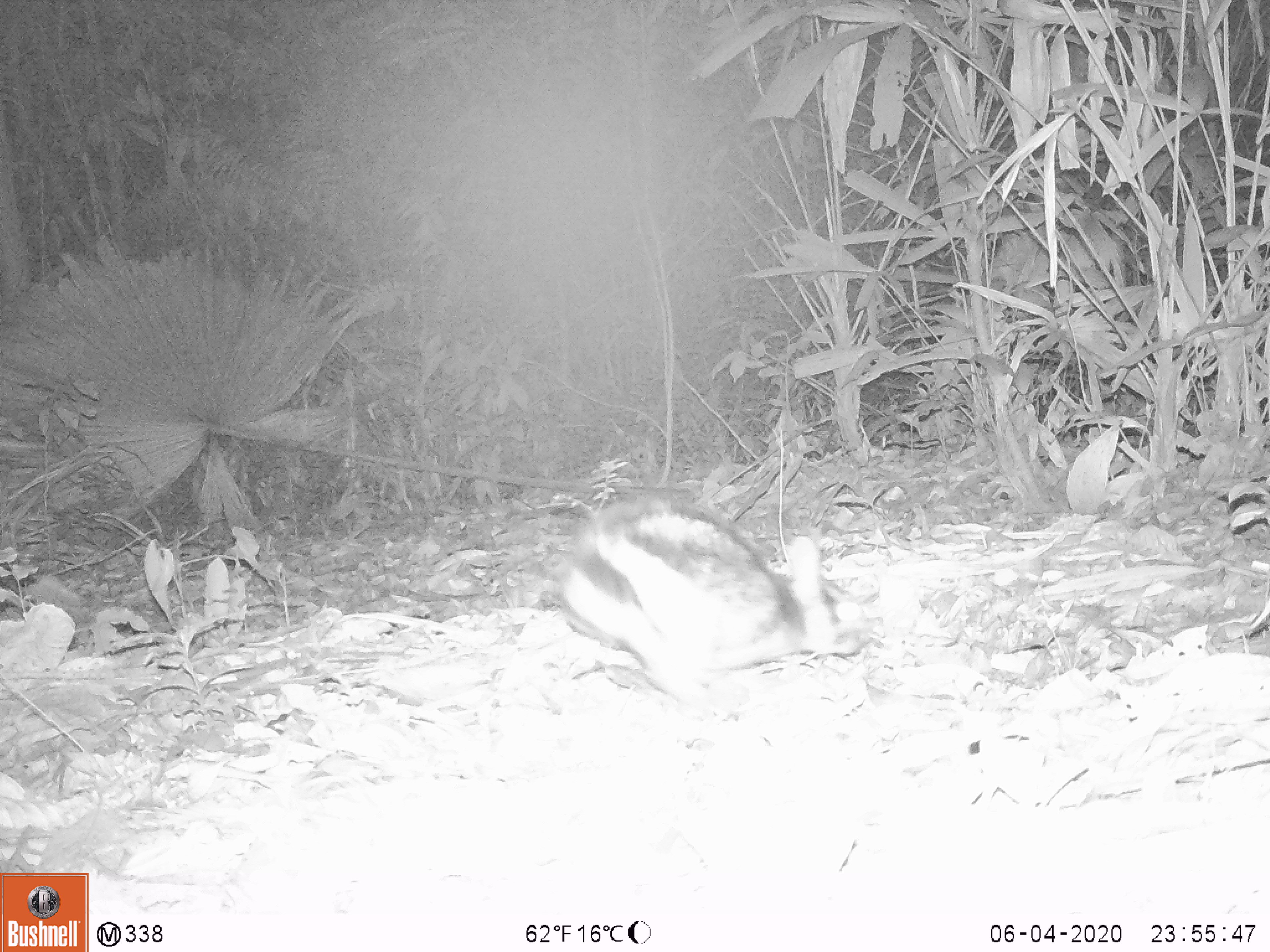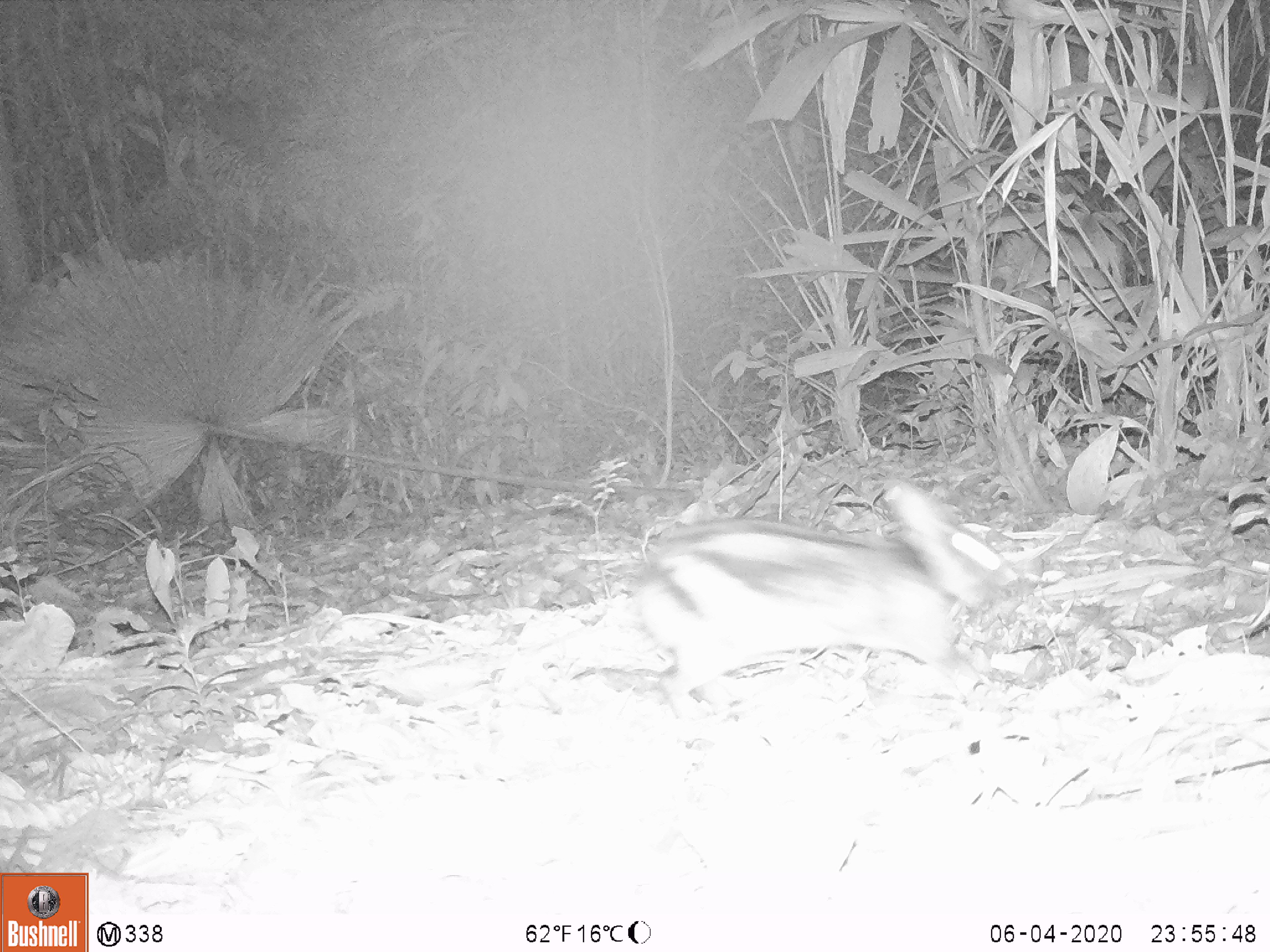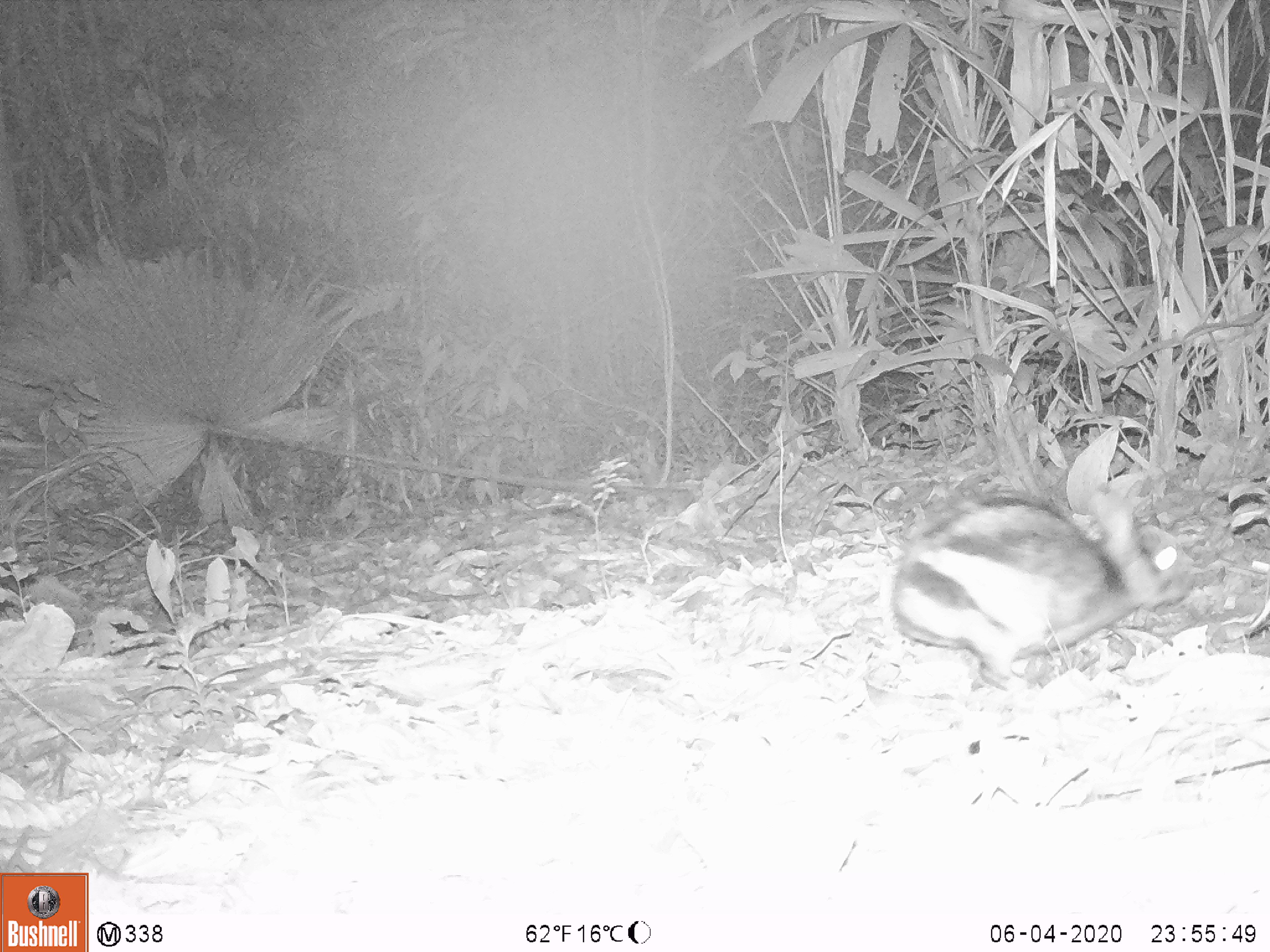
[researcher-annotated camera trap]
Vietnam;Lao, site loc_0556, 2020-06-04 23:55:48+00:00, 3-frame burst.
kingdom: Animalia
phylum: Chordata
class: Mammalia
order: Lagomorpha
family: Leporidae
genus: Nesolagus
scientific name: Nesolagus timminsi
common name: annamite striped rabbit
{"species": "annamite striped rabbit (Nesolagus timminsi)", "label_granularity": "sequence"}